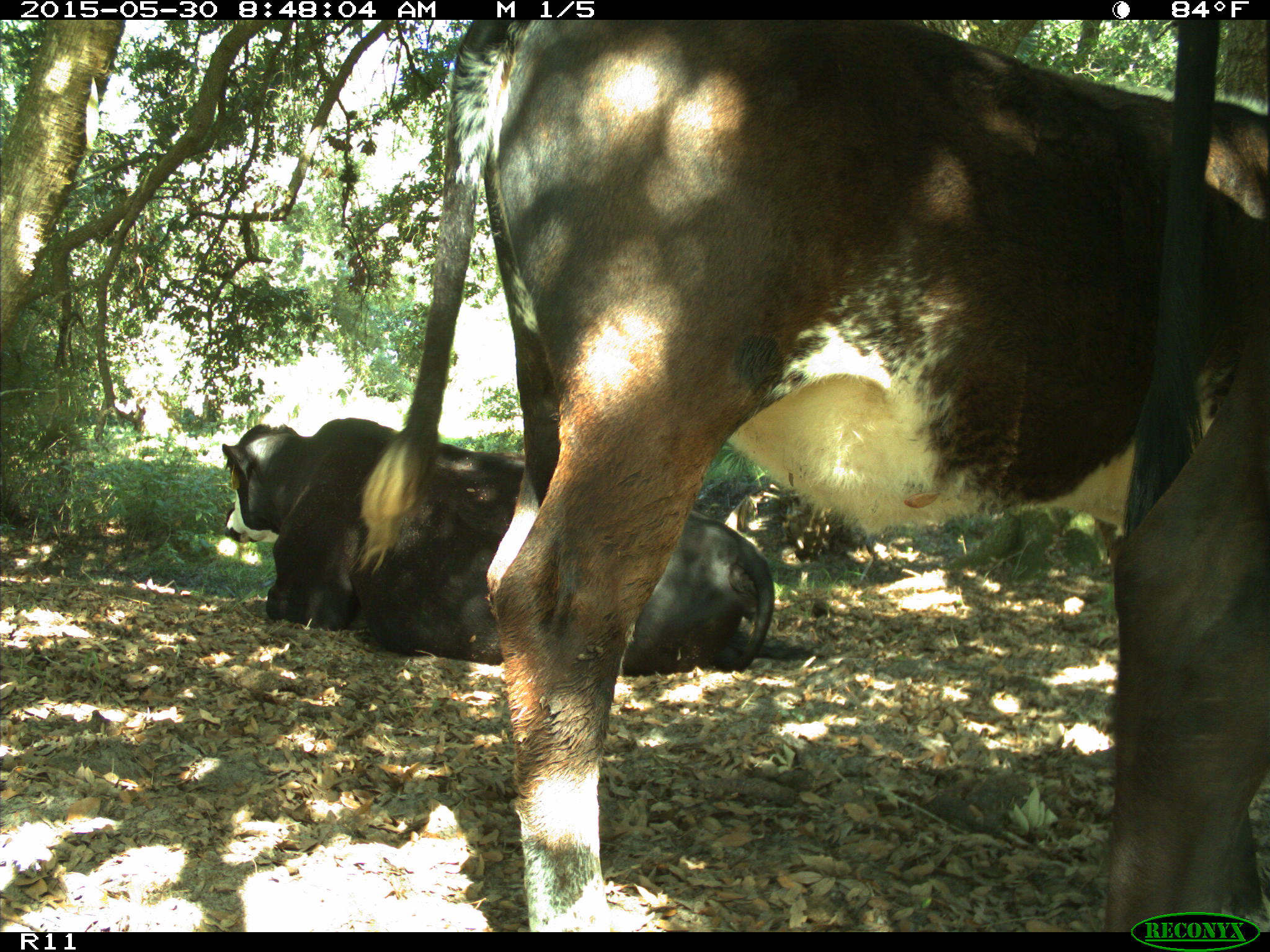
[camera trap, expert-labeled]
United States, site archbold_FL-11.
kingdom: Animalia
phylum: Chordata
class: Mammalia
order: Artiodactyla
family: Bovidae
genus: Bos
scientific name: Bos taurus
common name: domestic cow